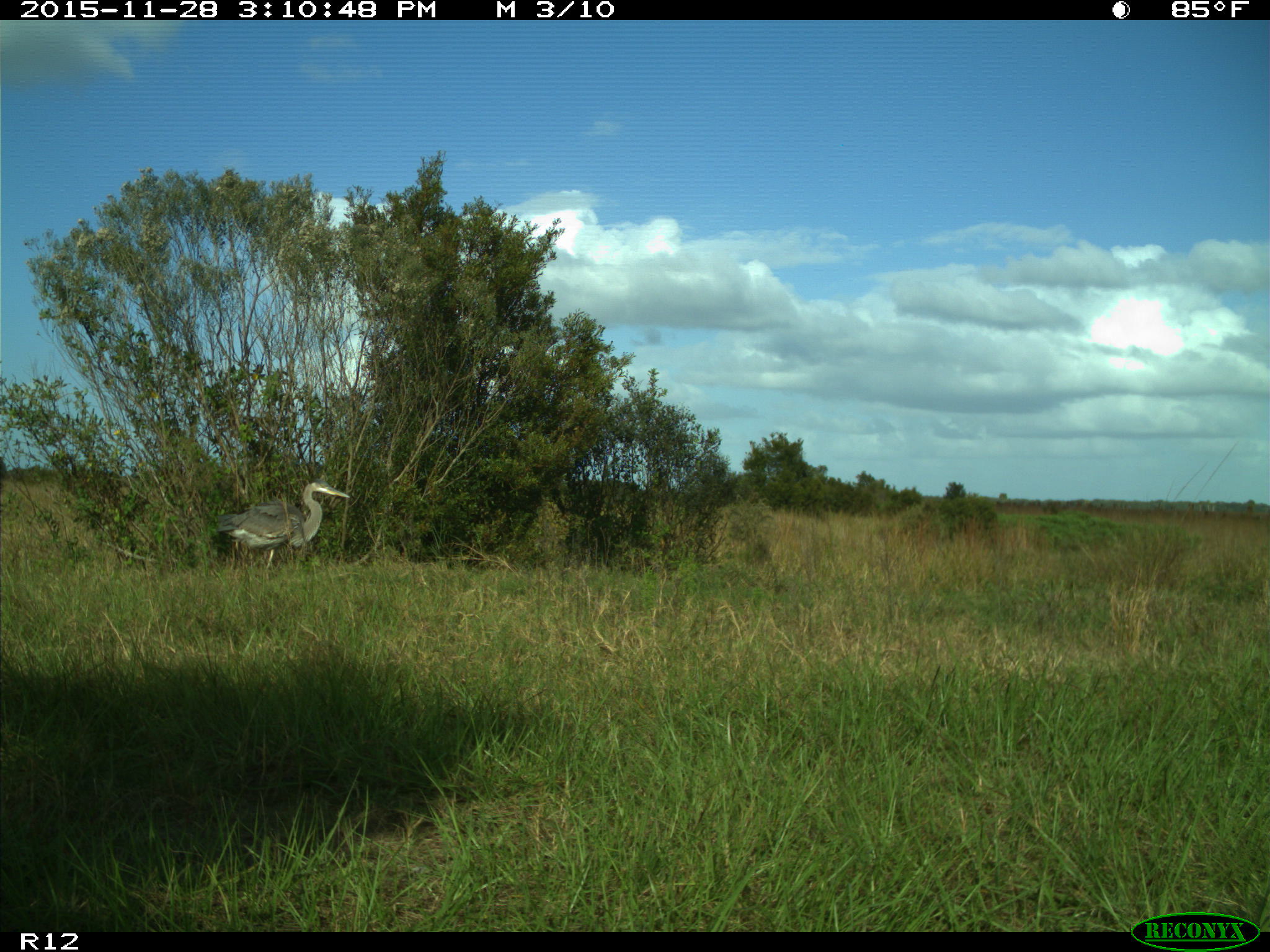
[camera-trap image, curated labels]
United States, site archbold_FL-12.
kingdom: Animalia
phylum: Chordata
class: Aves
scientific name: Aves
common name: birds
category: unidentified bird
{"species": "unidentified bird (birds) (Aves)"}